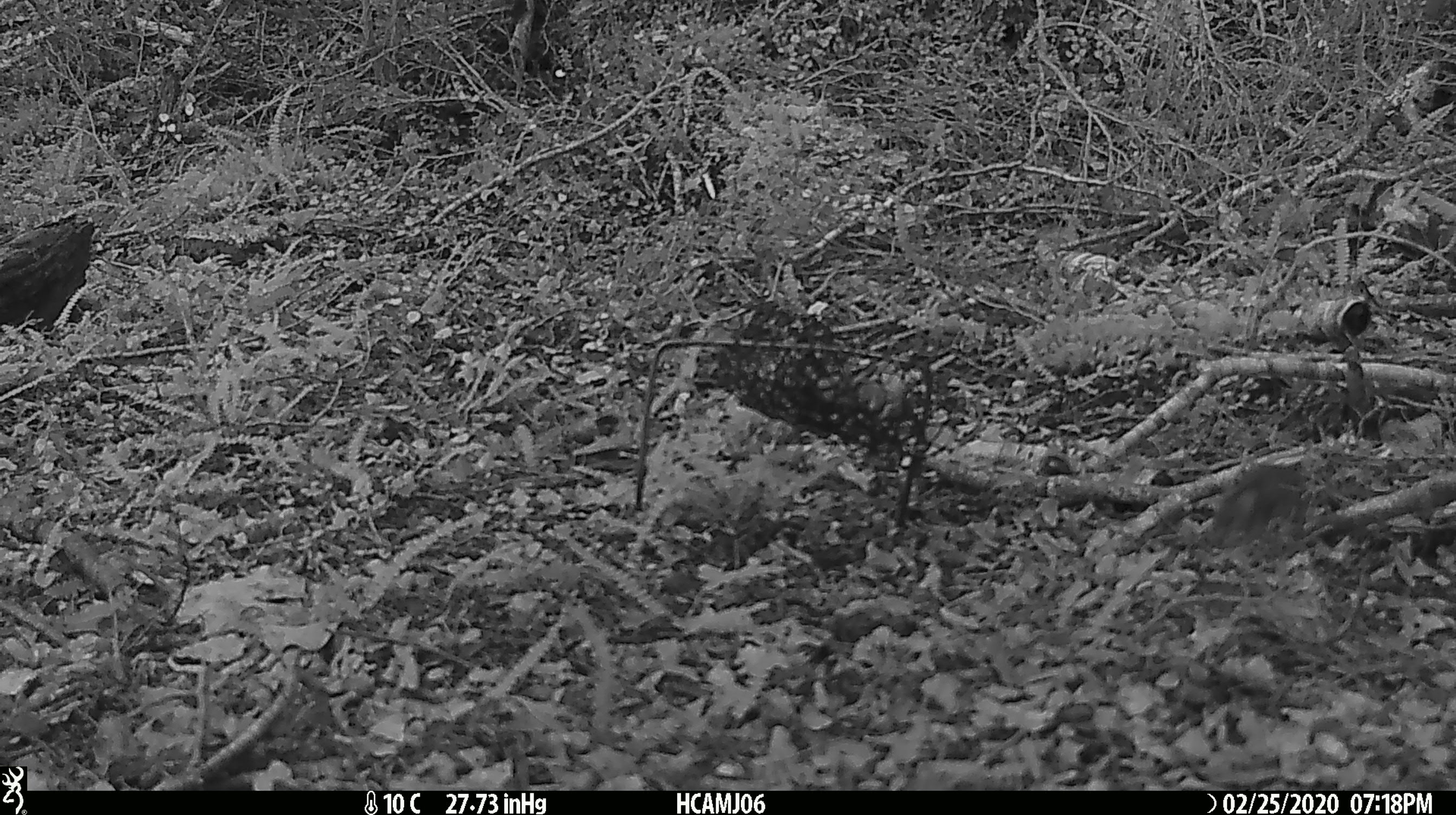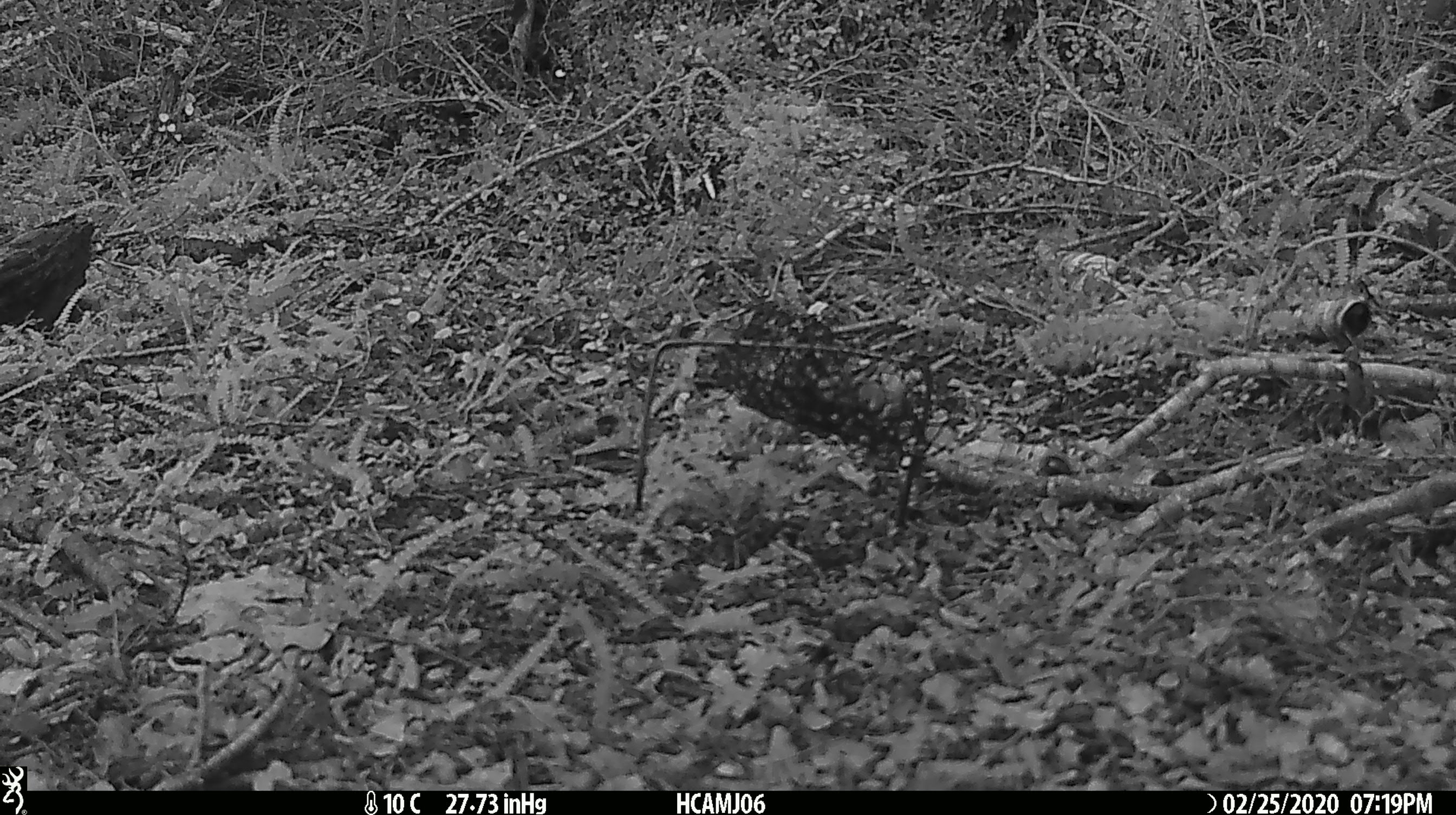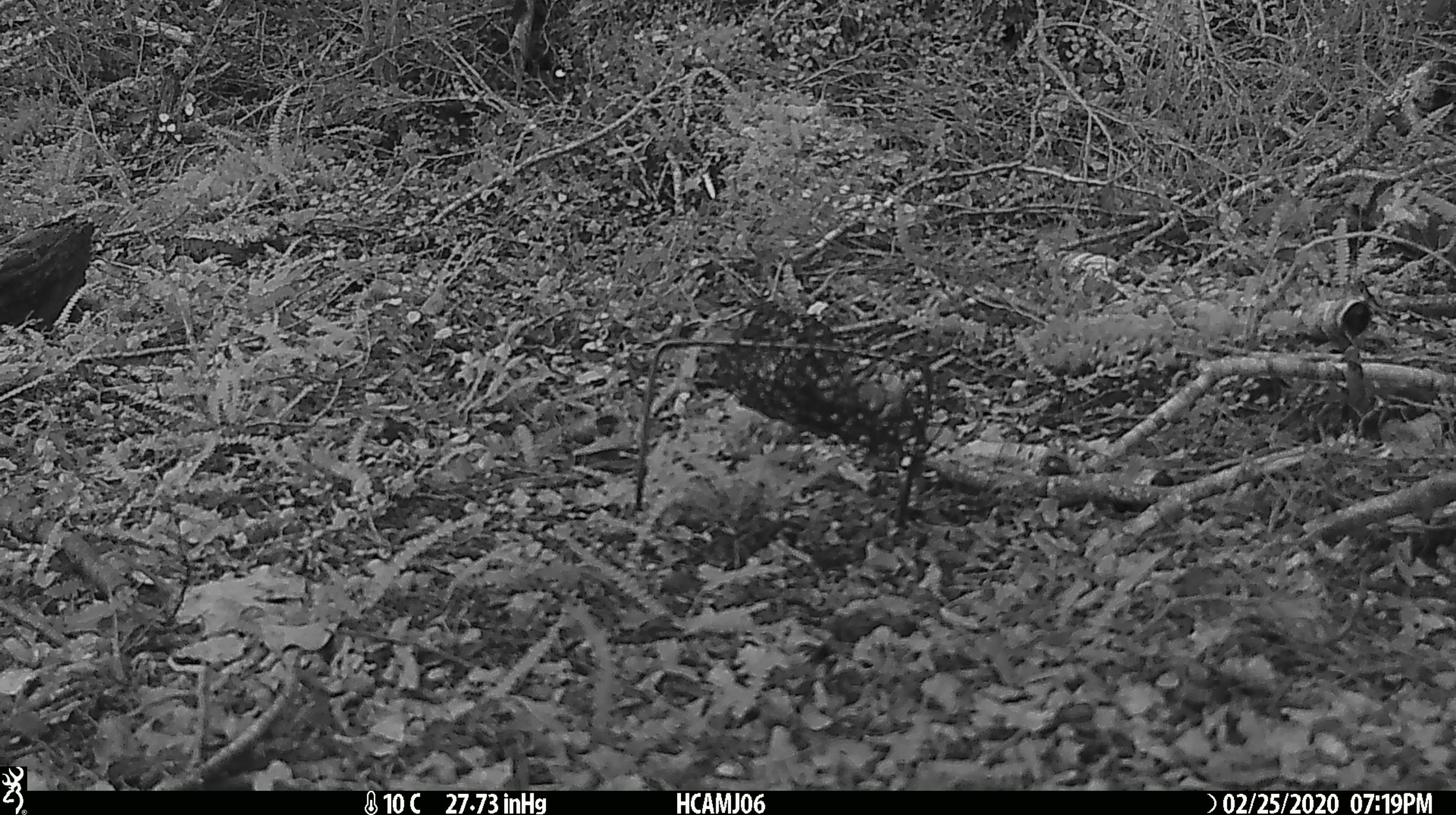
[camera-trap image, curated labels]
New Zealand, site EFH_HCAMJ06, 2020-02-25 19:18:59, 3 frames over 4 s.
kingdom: Animalia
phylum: Chordata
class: Mammalia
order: Rodentia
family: Muridae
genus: Mus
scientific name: Mus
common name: mouse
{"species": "mouse (Mus)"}